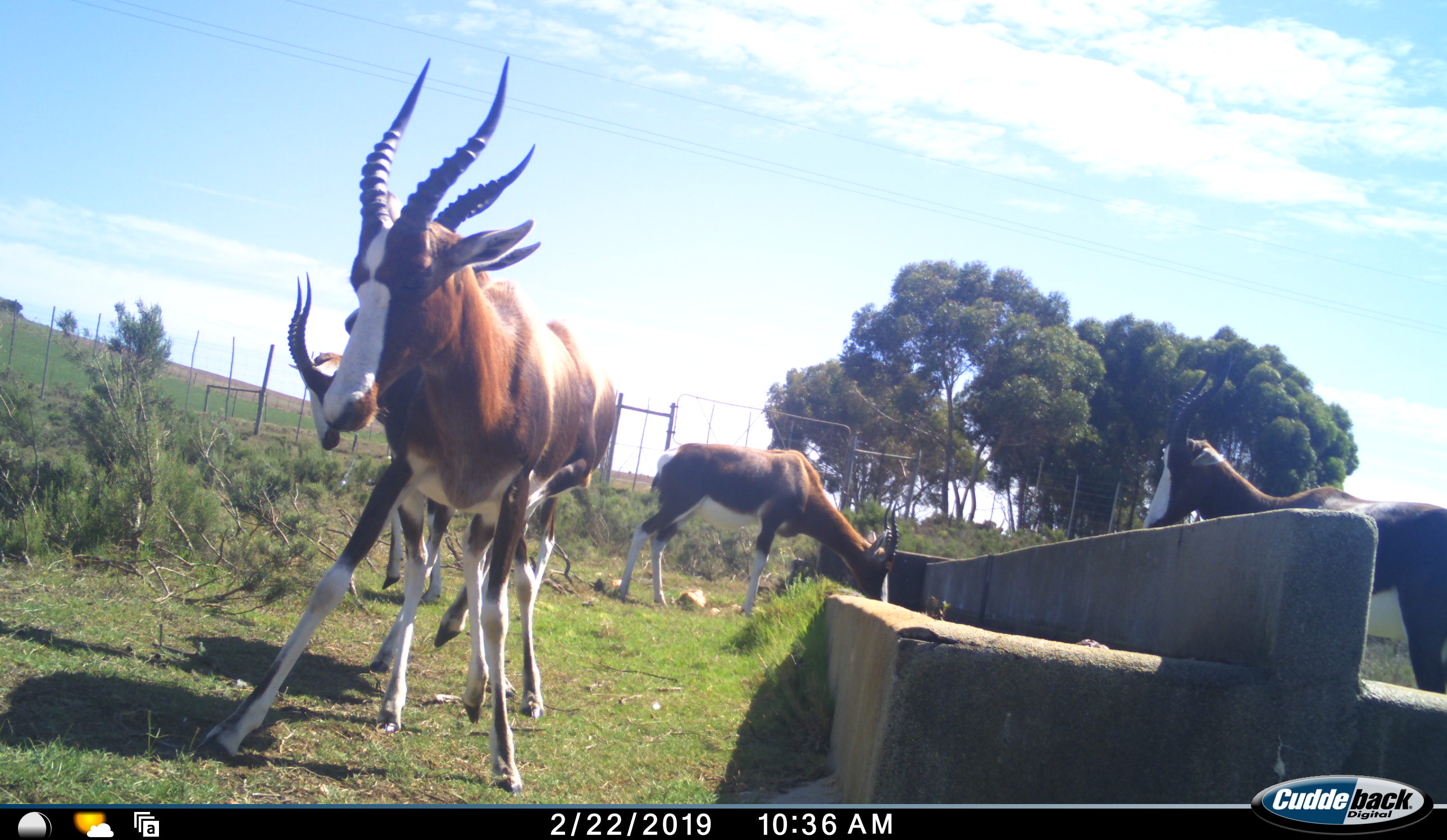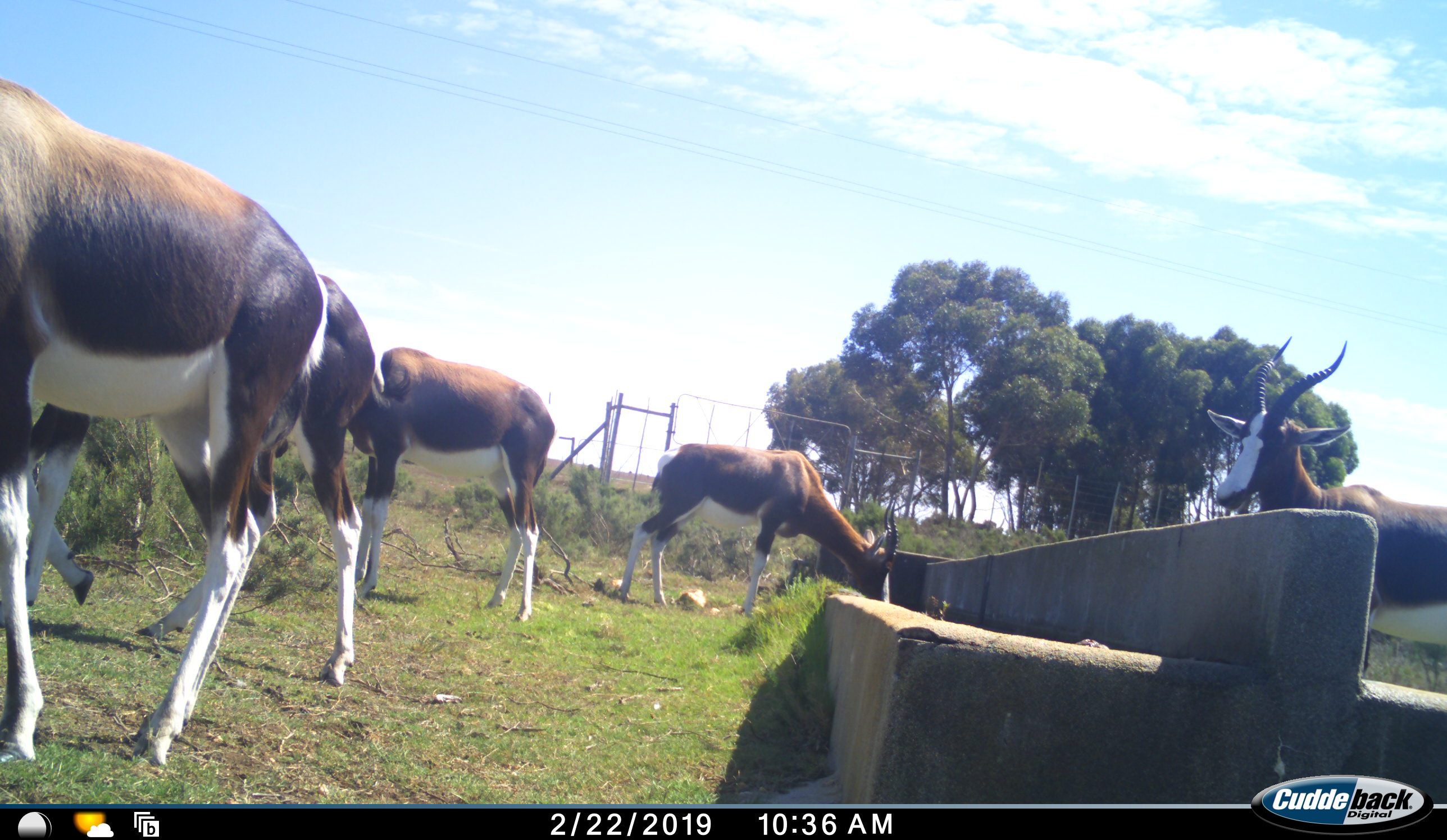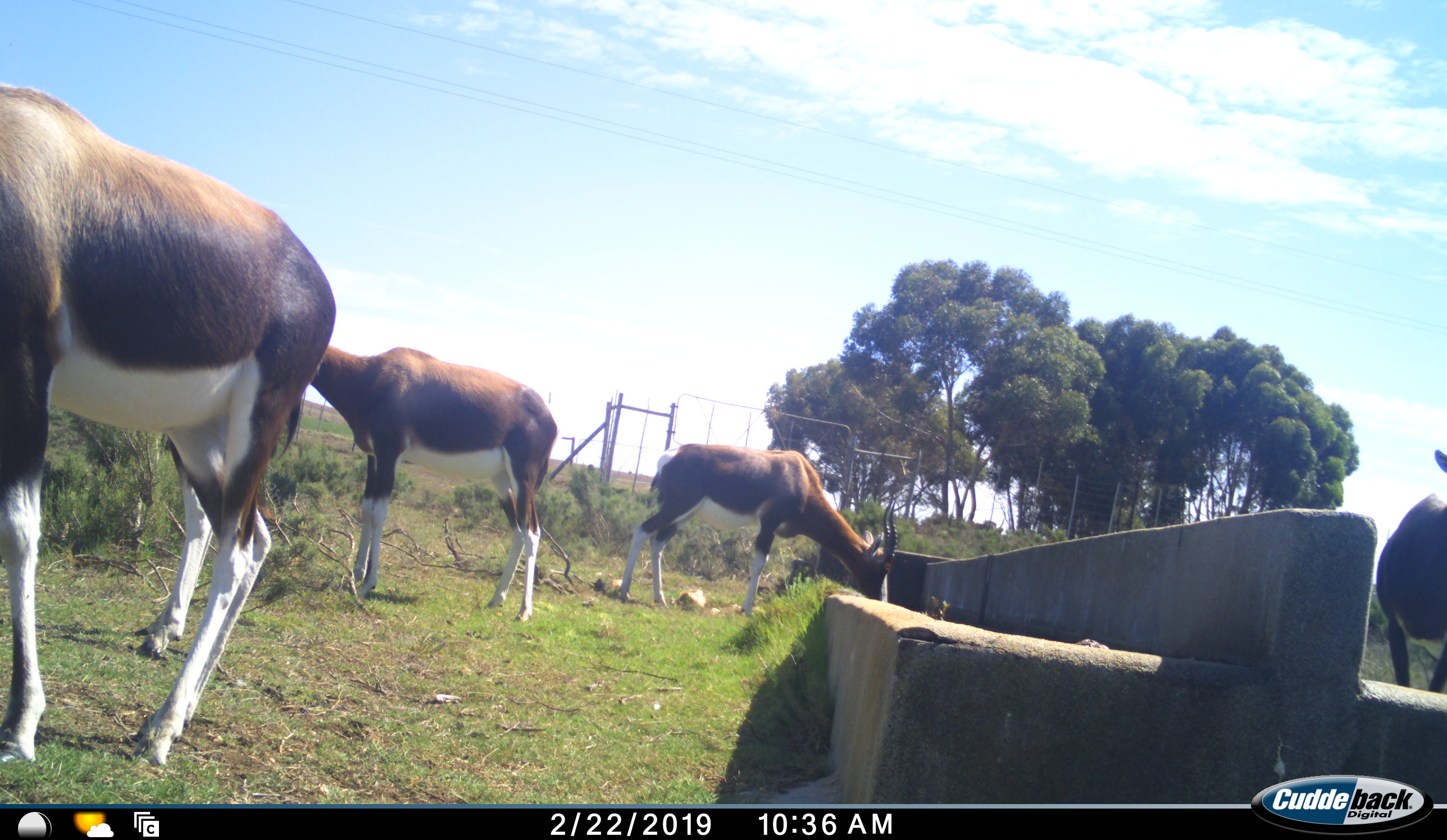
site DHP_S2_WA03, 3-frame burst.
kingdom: Animalia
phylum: Chordata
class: Mammalia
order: Artiodactyla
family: Bovidae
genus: Damaliscus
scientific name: Damaliscus pygargus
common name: bontebok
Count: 5.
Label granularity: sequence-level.